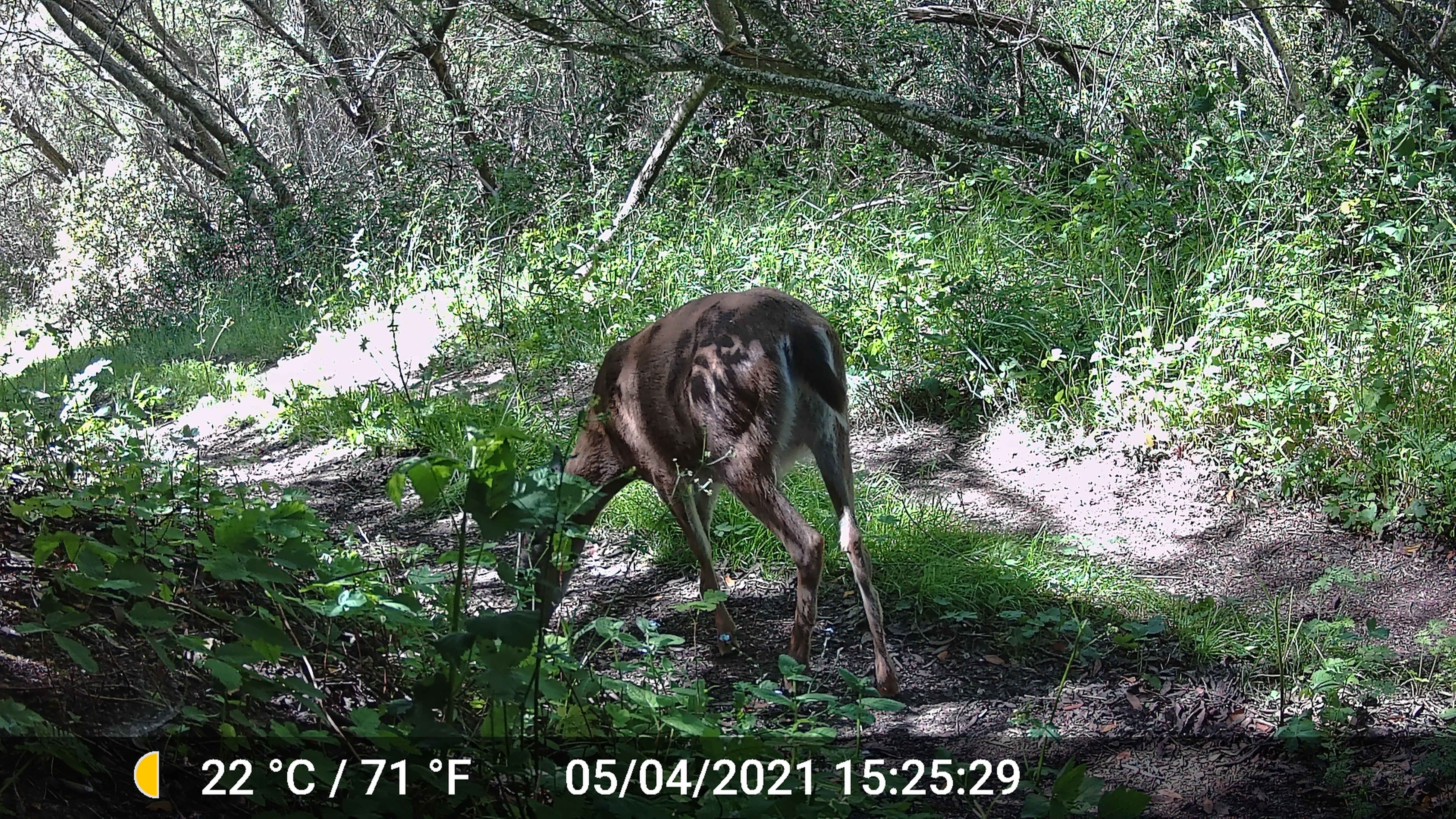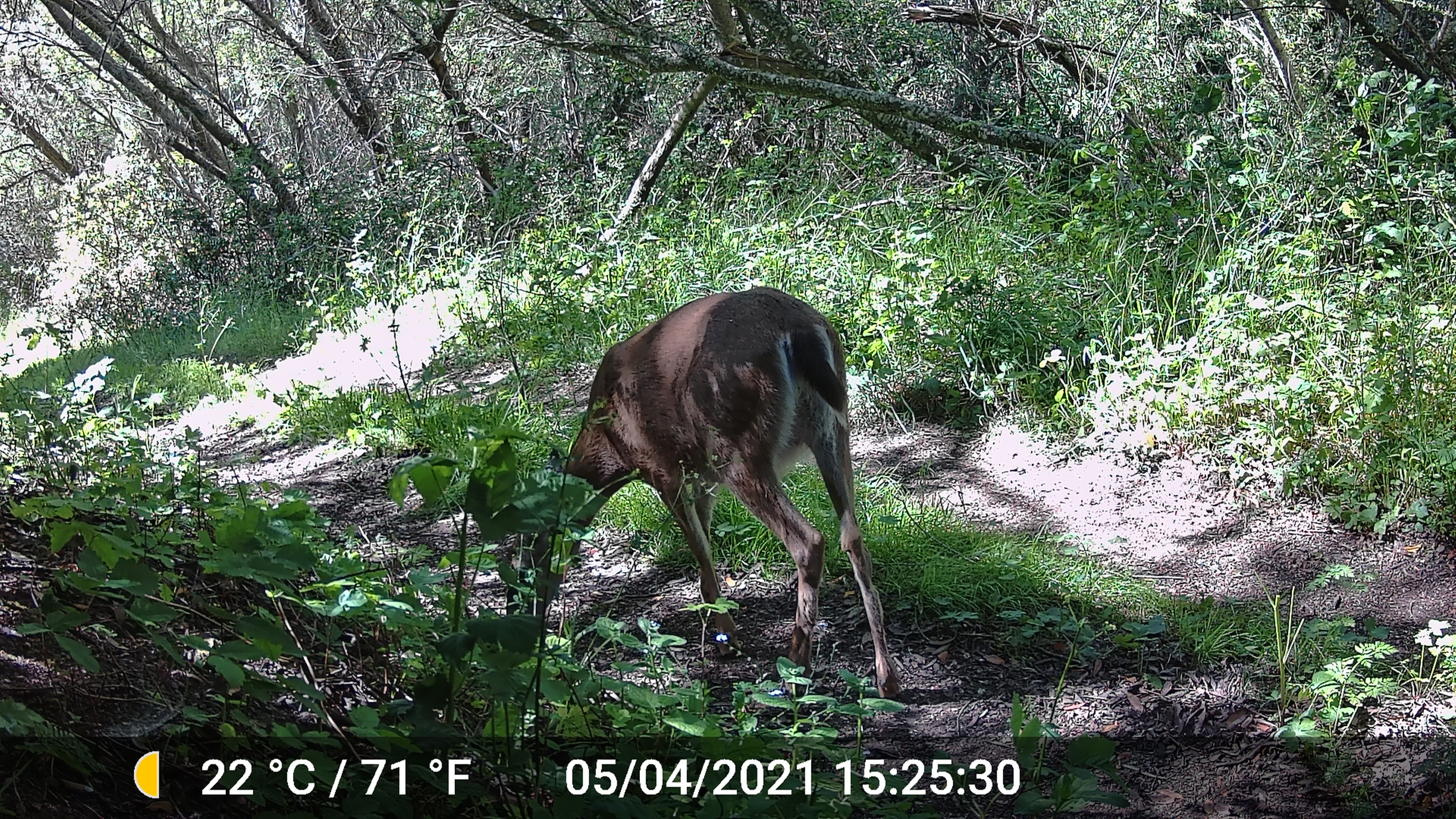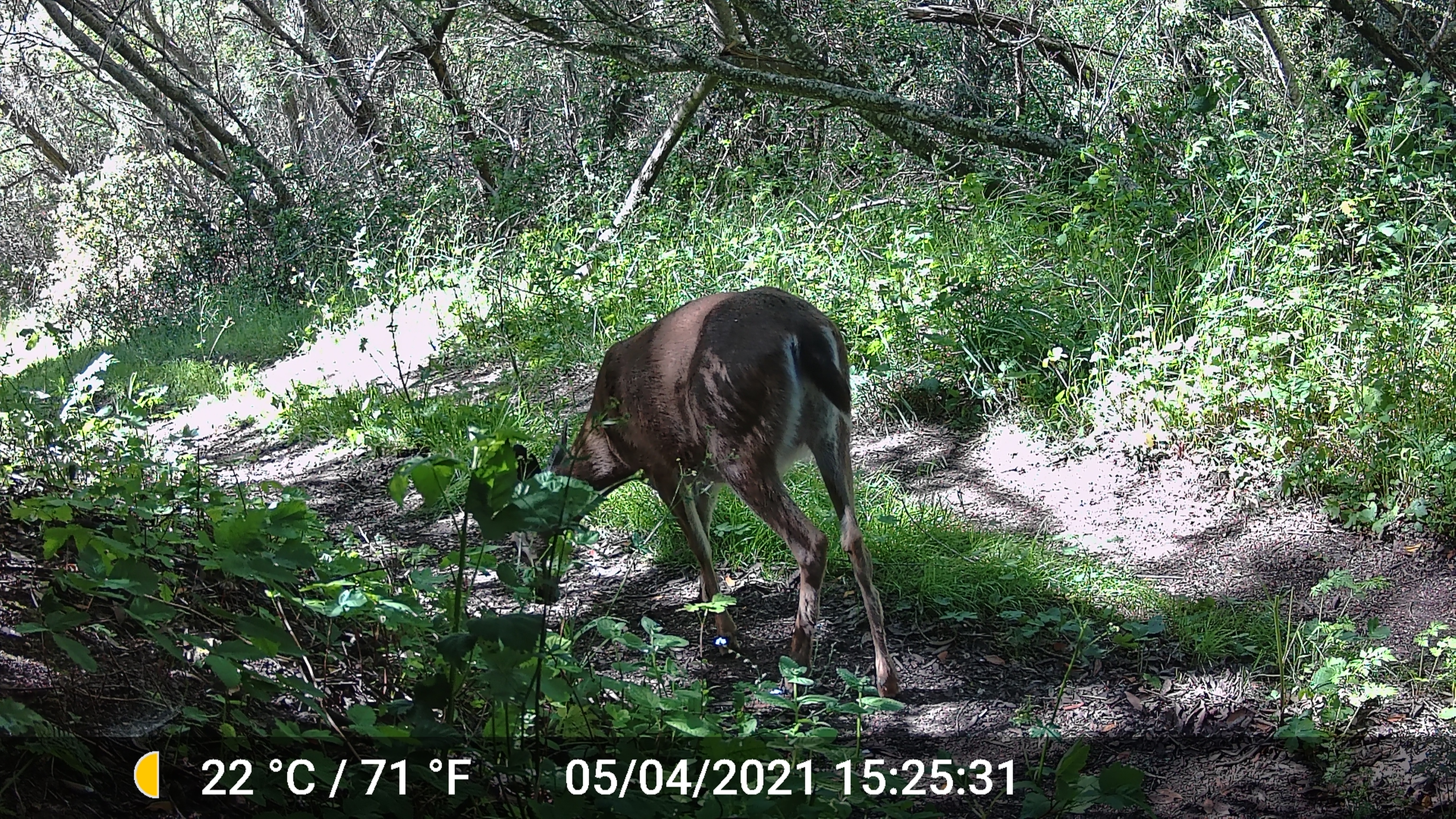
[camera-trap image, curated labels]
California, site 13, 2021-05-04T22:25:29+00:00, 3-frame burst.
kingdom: Animalia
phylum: Chordata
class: Mammalia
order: Artiodactyla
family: Cervidae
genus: Odocoileus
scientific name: Odocoileus hemionus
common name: mule deer